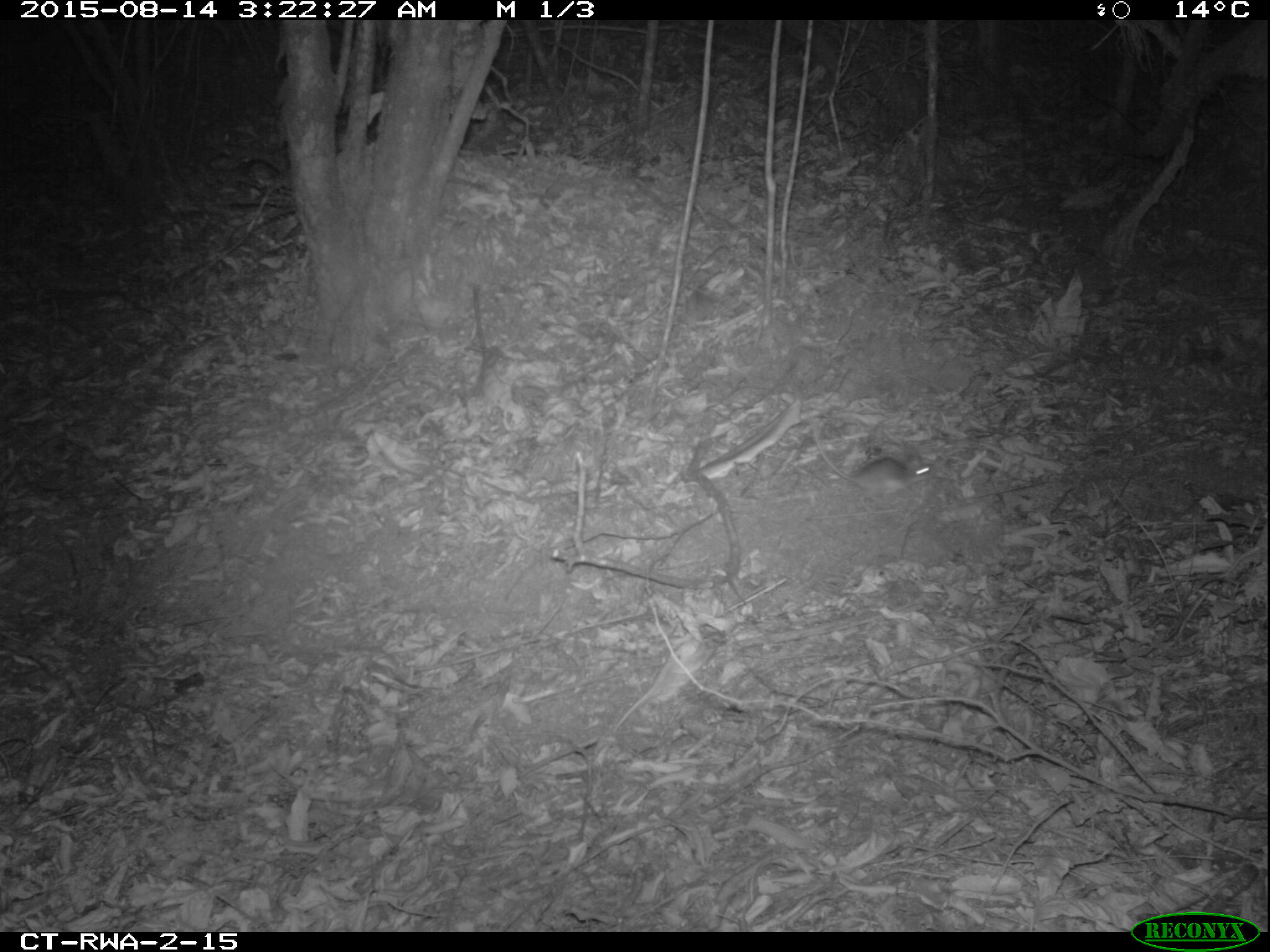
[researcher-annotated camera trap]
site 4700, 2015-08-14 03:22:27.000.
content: unidentified animal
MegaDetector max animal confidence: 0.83